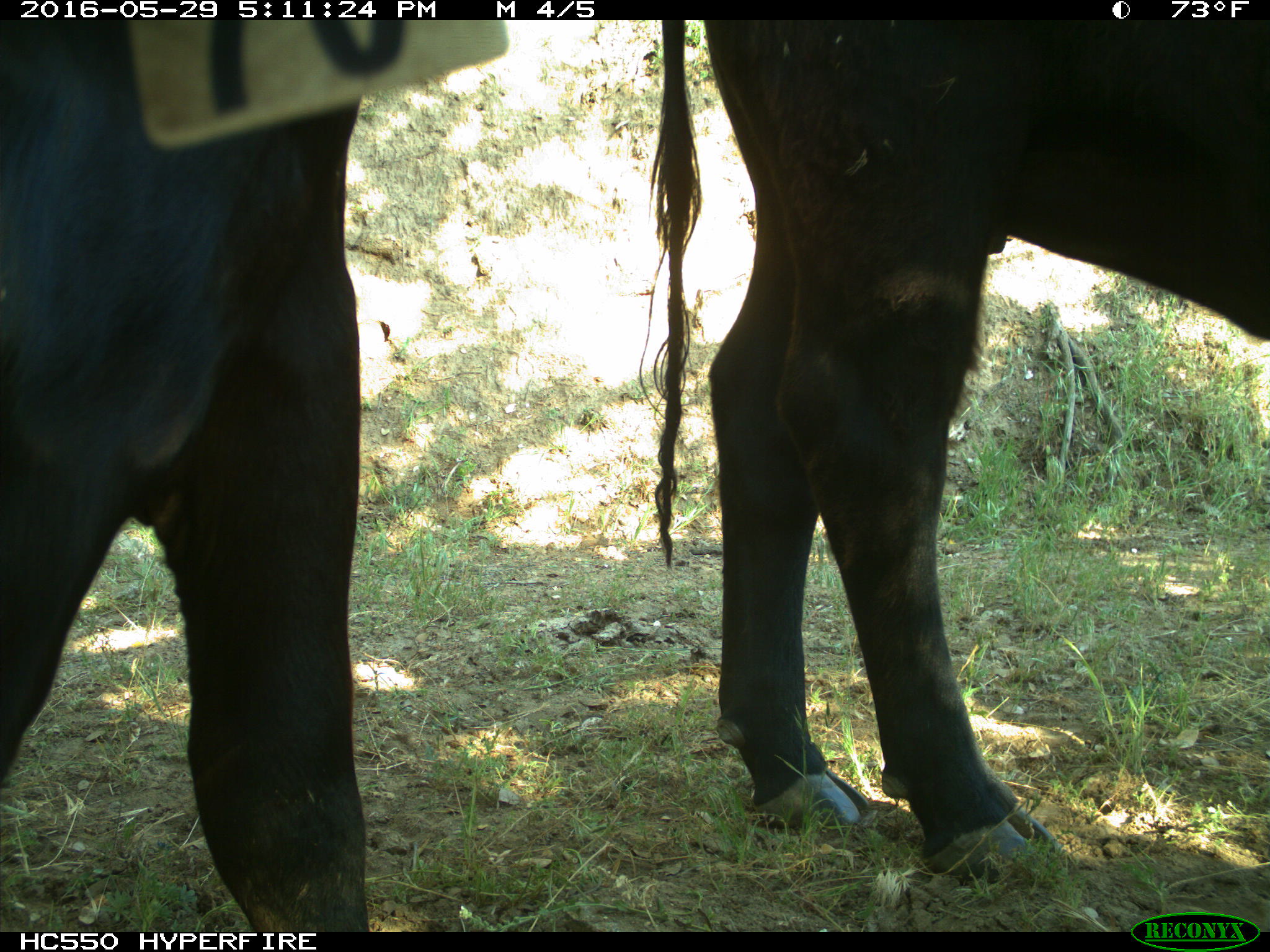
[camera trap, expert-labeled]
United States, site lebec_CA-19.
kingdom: Animalia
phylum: Chordata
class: Mammalia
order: Artiodactyla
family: Bovidae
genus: Bos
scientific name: Bos taurus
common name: domestic cow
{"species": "Bos taurus (domestic cow)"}